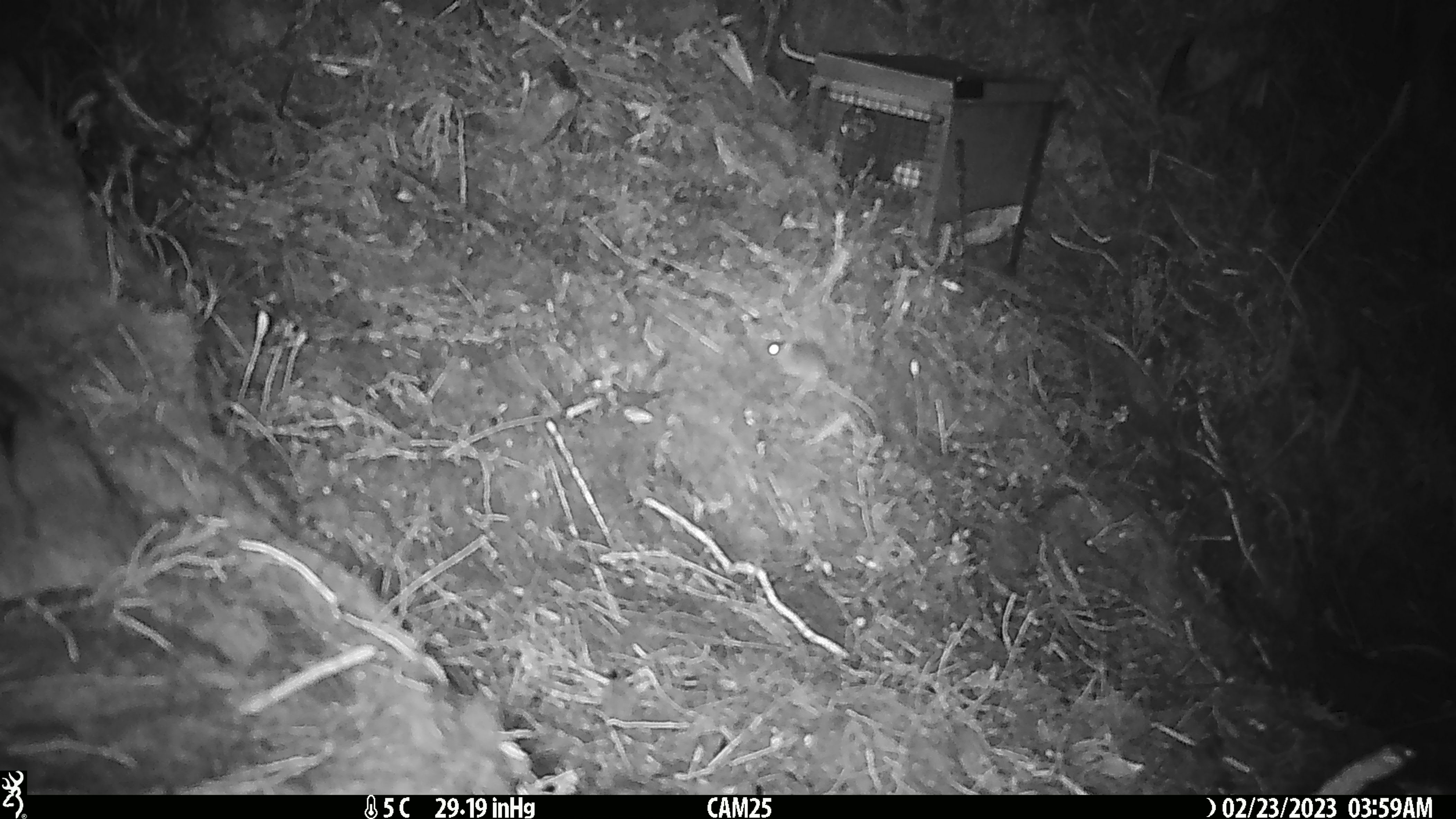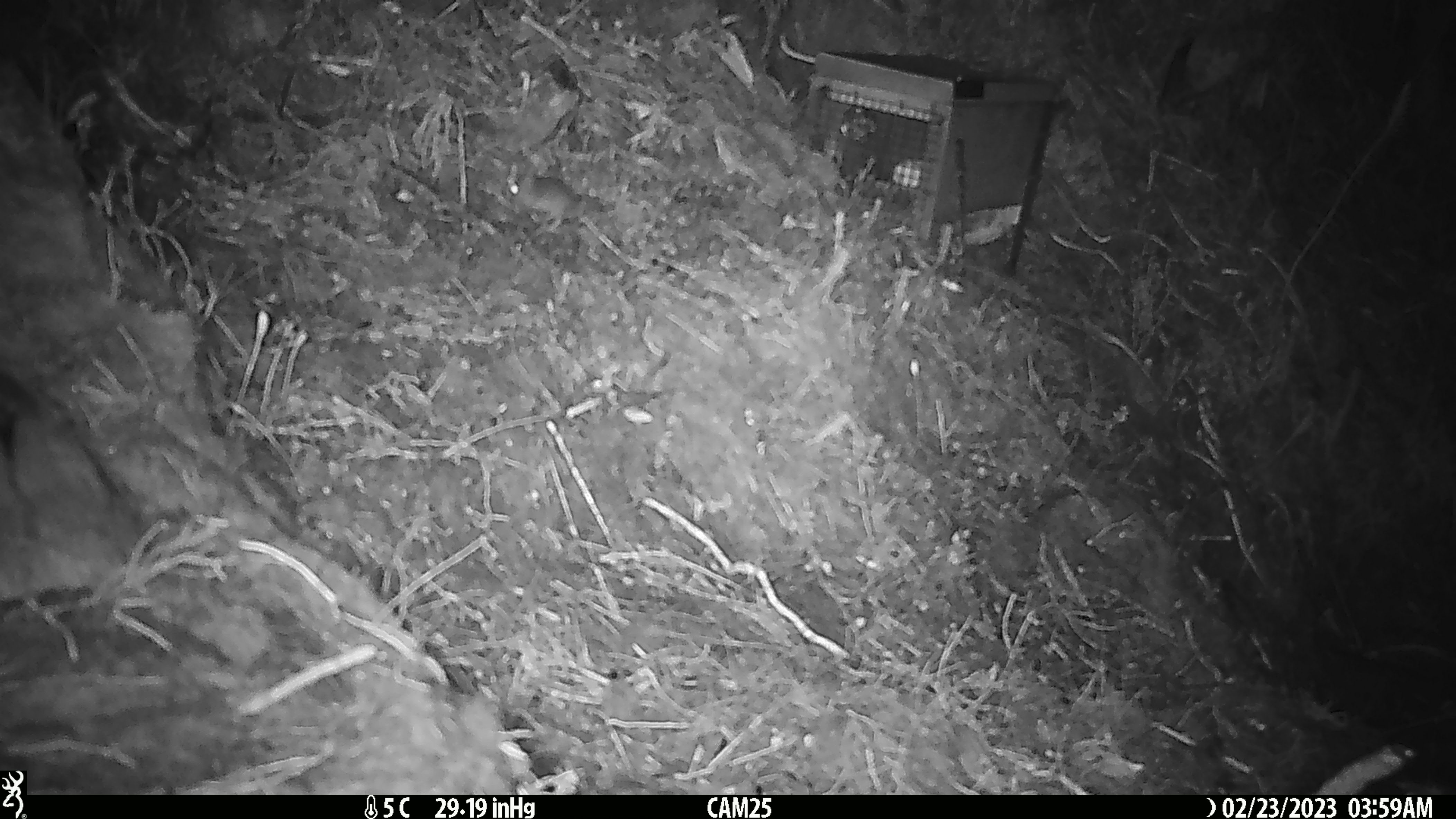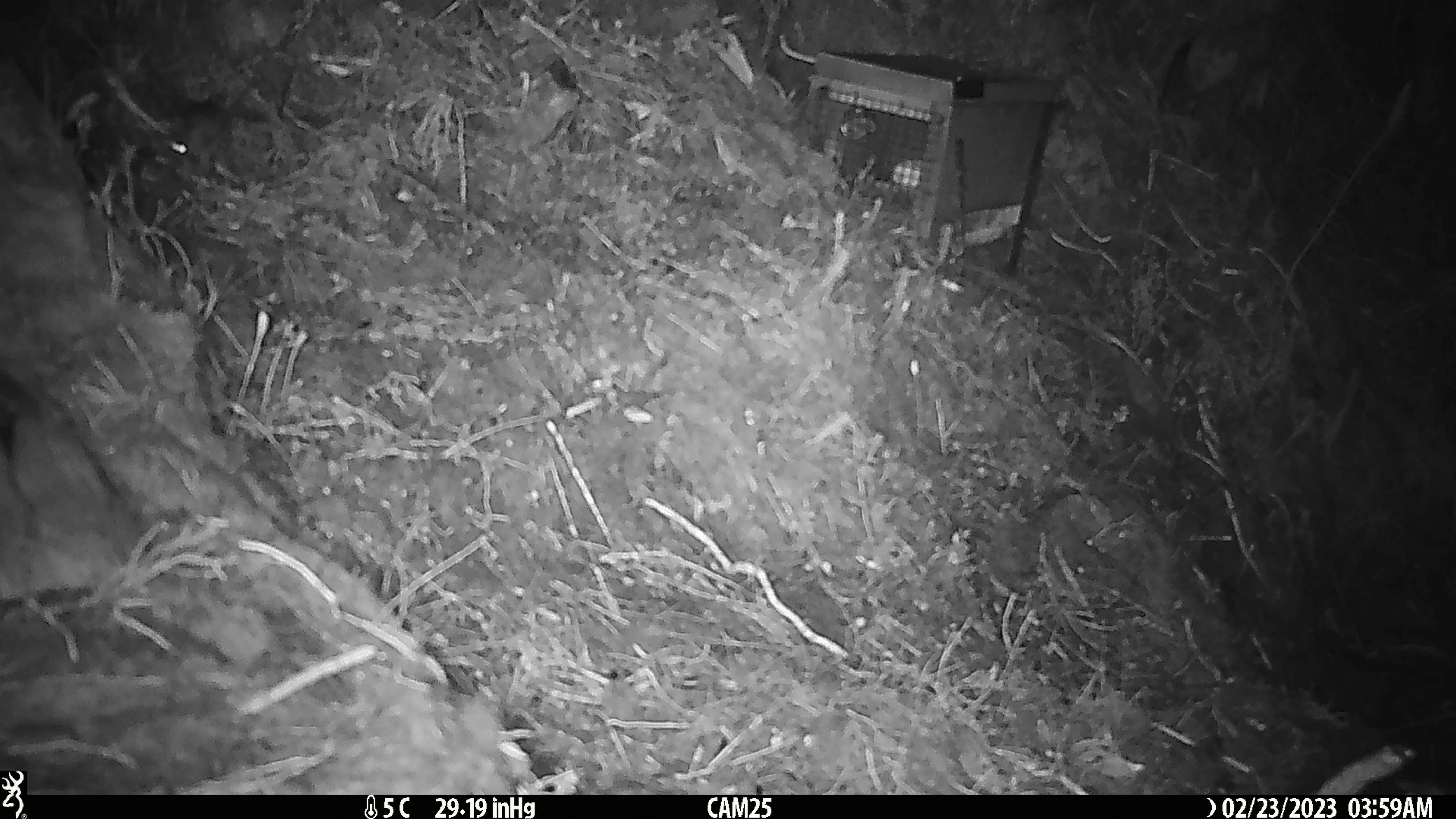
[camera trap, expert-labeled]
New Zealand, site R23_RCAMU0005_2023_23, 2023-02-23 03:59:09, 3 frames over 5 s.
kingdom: Animalia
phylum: Chordata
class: Mammalia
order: Rodentia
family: Muridae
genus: Mus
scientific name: Mus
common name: mouse